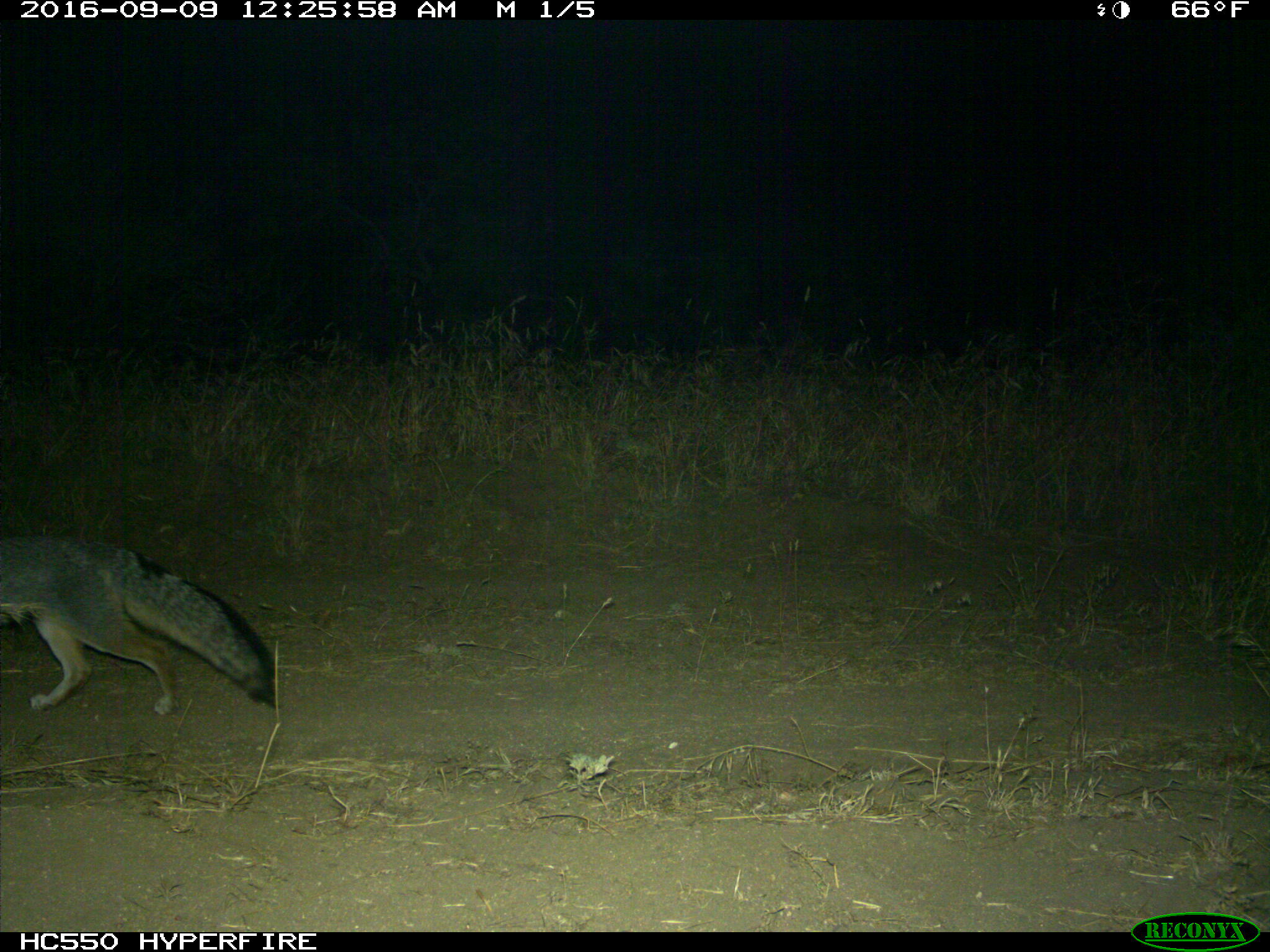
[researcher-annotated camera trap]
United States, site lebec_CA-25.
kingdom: Animalia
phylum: Chordata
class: Mammalia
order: Carnivora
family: Canidae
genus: Urocyon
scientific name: Urocyon cinereoargenteus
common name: gray fox